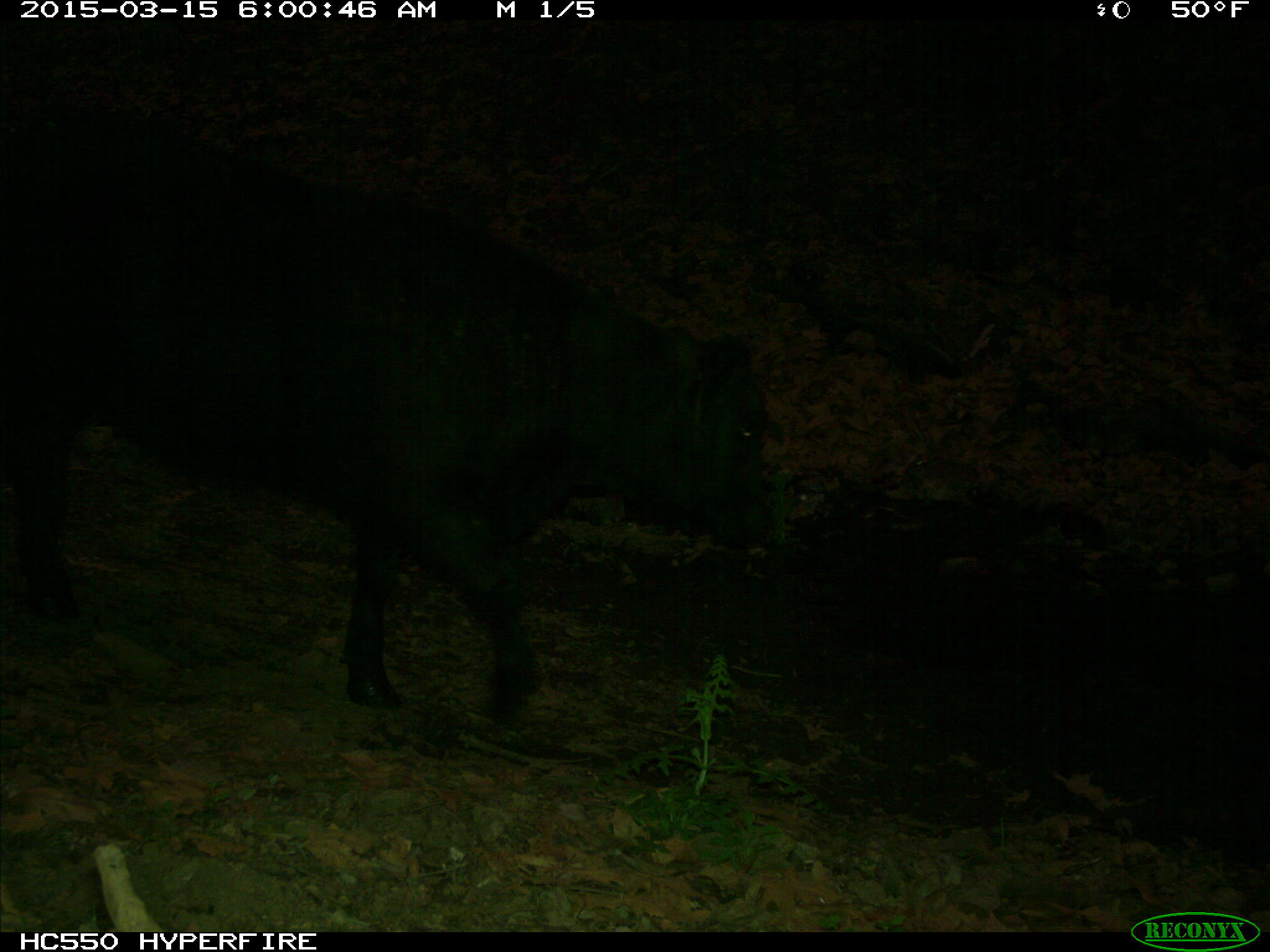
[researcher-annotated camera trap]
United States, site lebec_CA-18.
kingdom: Animalia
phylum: Chordata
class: Mammalia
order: Artiodactyla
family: Bovidae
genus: Bos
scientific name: Bos taurus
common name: domestic cow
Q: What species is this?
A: Bos taurus (domestic cow).